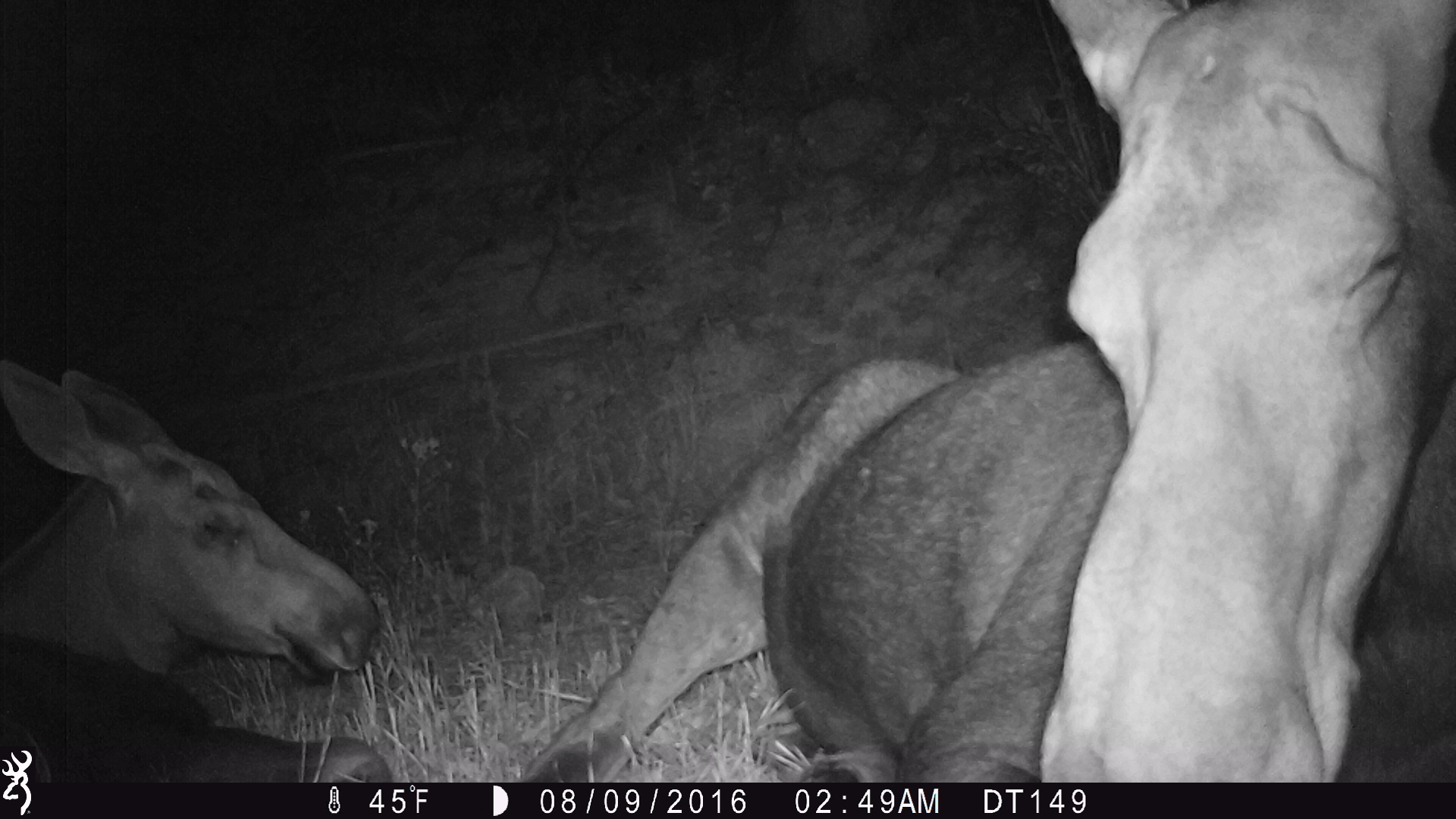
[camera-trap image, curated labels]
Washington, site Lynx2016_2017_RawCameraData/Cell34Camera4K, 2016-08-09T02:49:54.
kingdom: Animalia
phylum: Chordata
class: Mammalia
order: Artiodactyla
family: Cervidae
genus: Alces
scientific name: Alces alces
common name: moose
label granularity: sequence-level